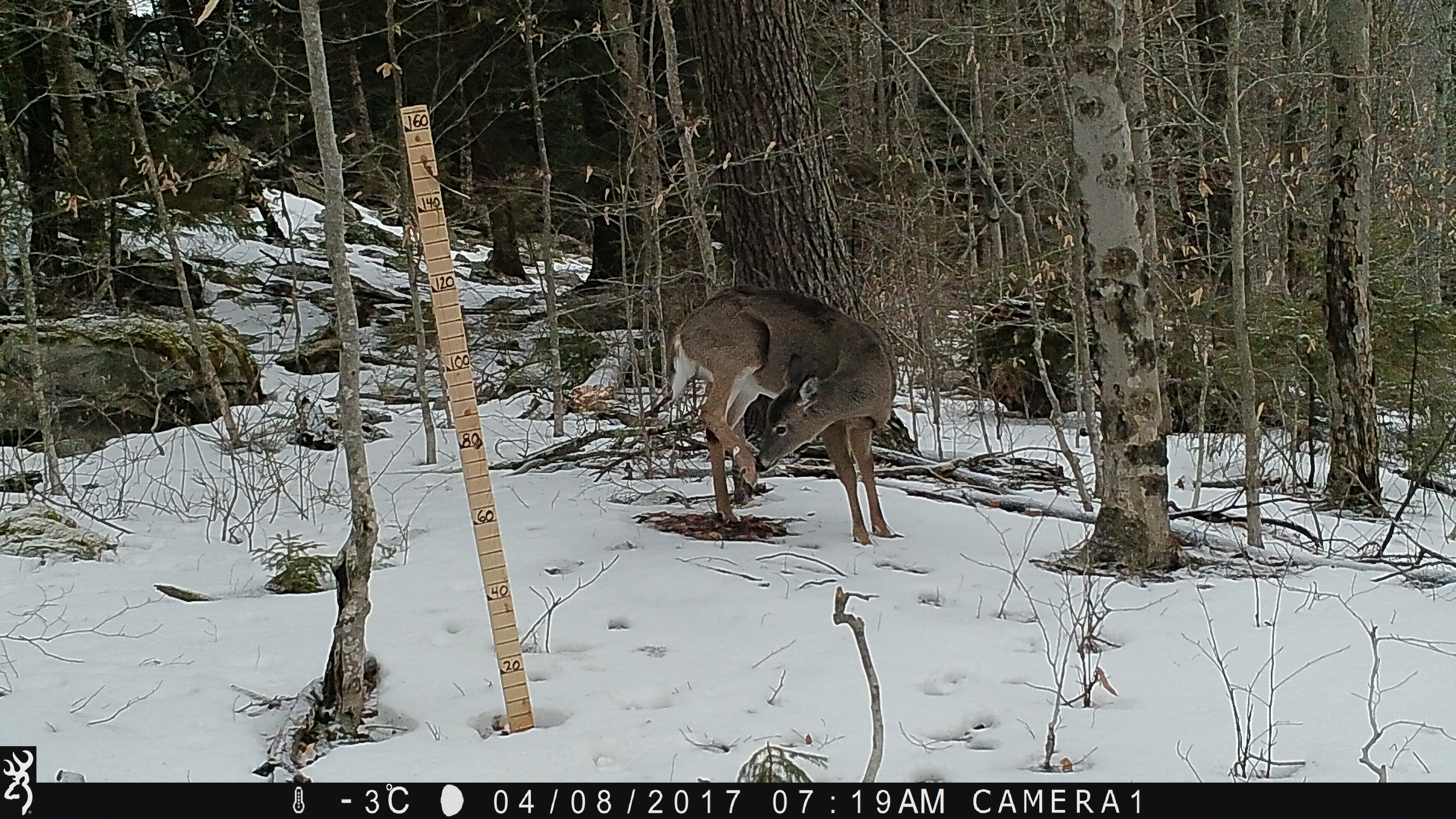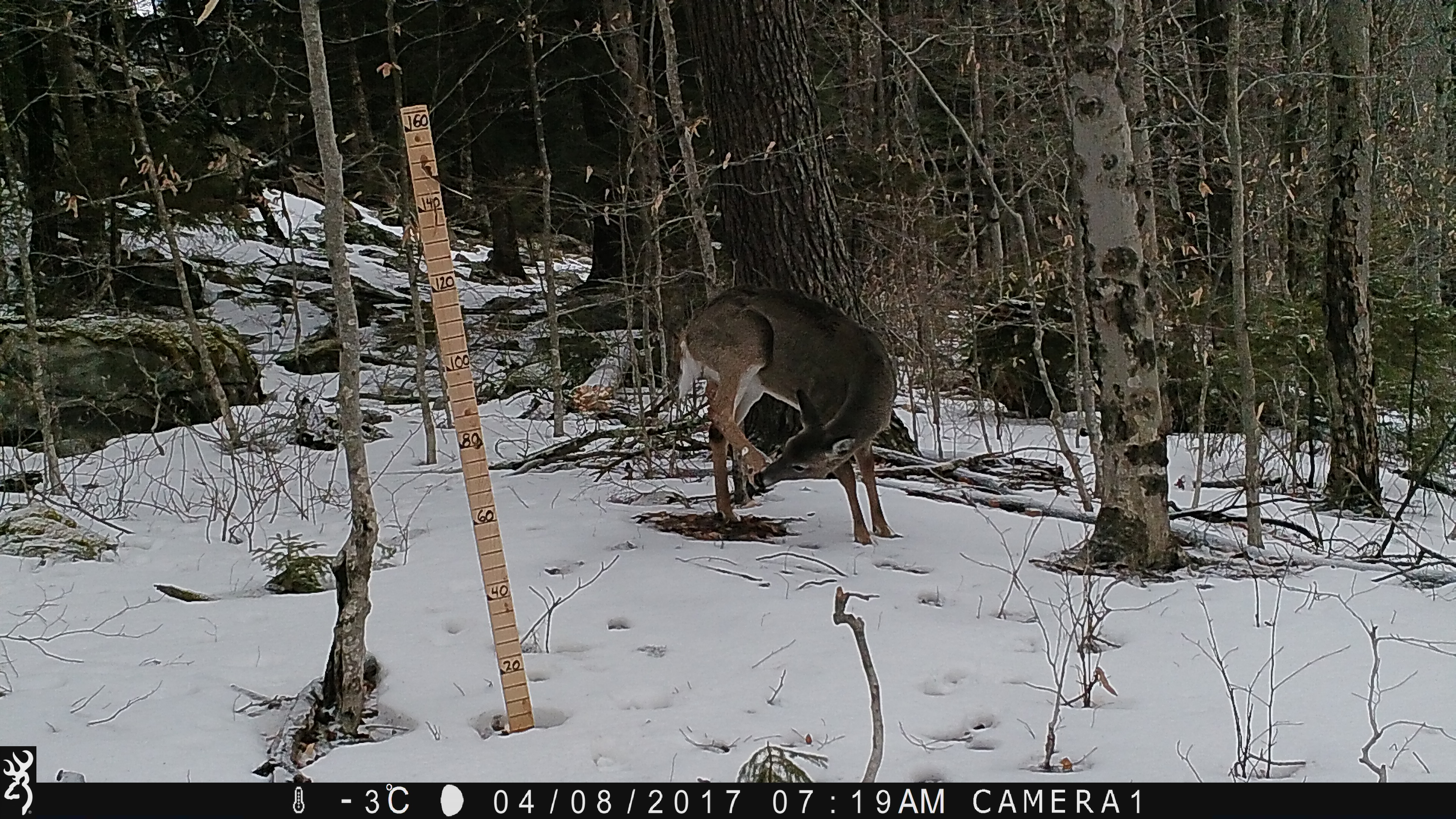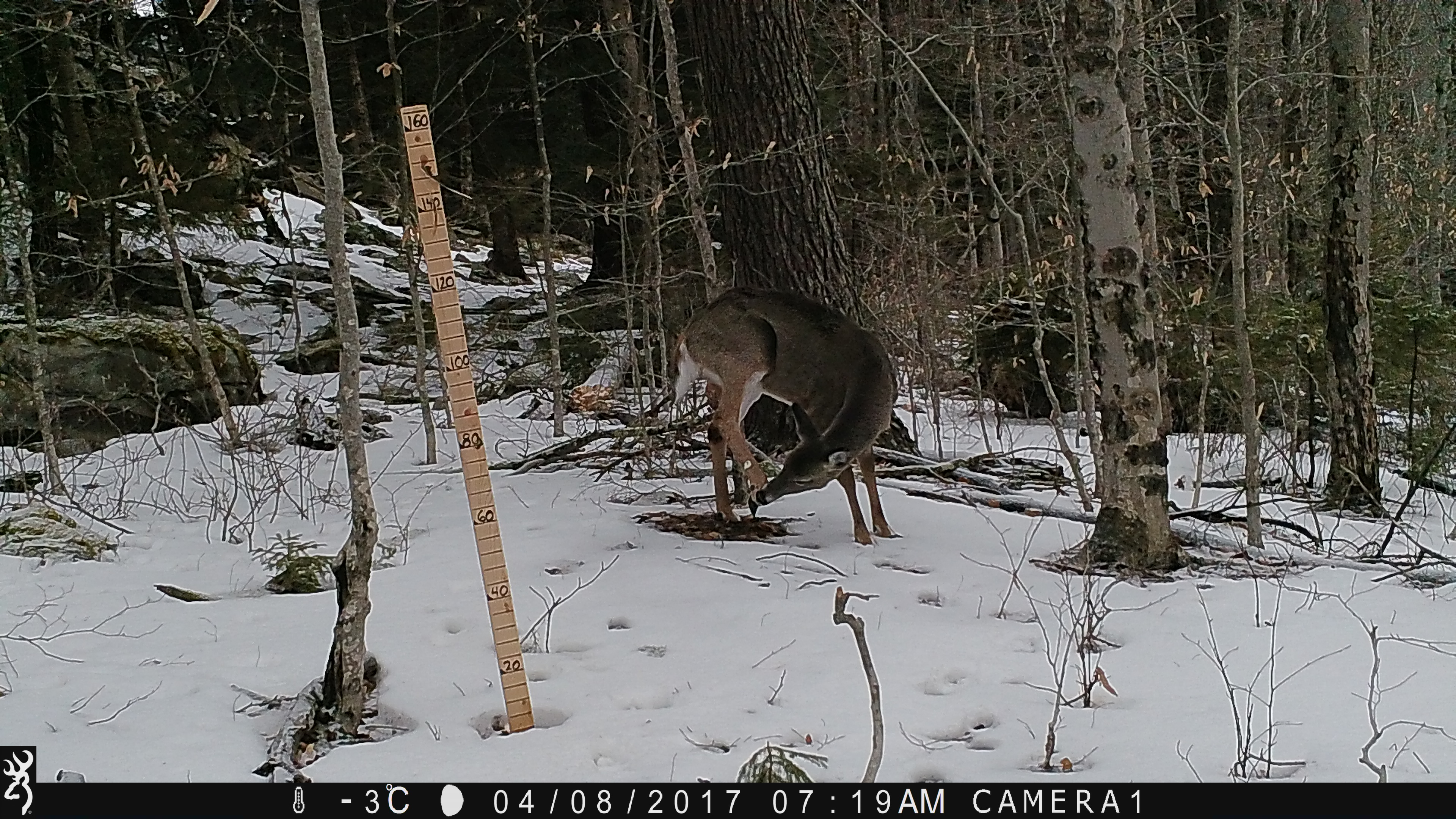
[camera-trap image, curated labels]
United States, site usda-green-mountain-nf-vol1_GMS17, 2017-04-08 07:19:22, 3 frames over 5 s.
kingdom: Animalia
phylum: Chordata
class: Mammalia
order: Artiodactyla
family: Cervidae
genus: Odocoileus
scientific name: Odocoileus virginianus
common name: white-tailed deer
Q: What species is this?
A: White-tailed deer (Odocoileus virginianus).